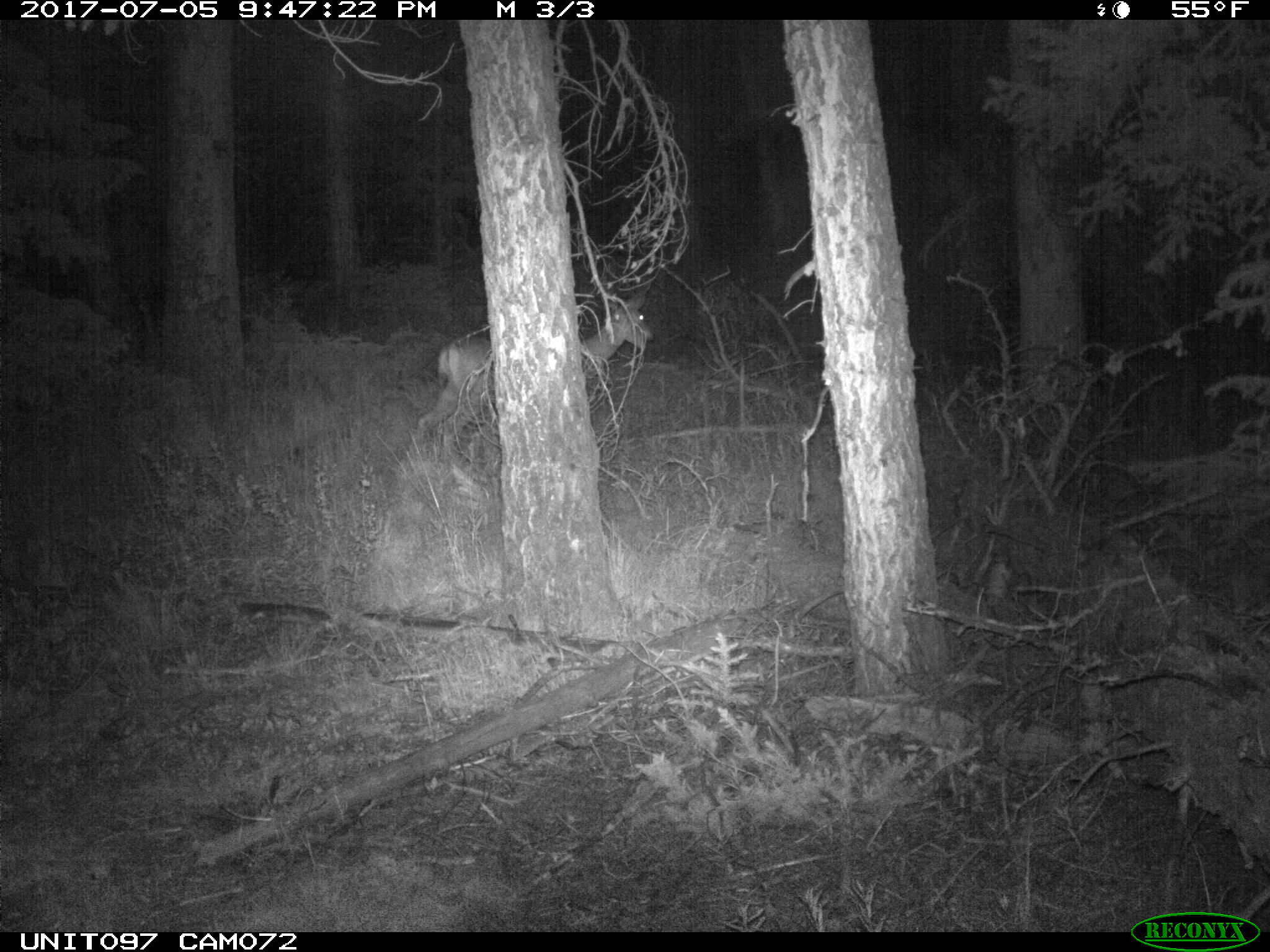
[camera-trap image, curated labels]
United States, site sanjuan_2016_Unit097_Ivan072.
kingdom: Animalia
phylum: Chordata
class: Mammalia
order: Artiodactyla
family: Cervidae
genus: Odocoileus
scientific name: Odocoileus hemionus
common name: mule deer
Odocoileus hemionus (mule deer).